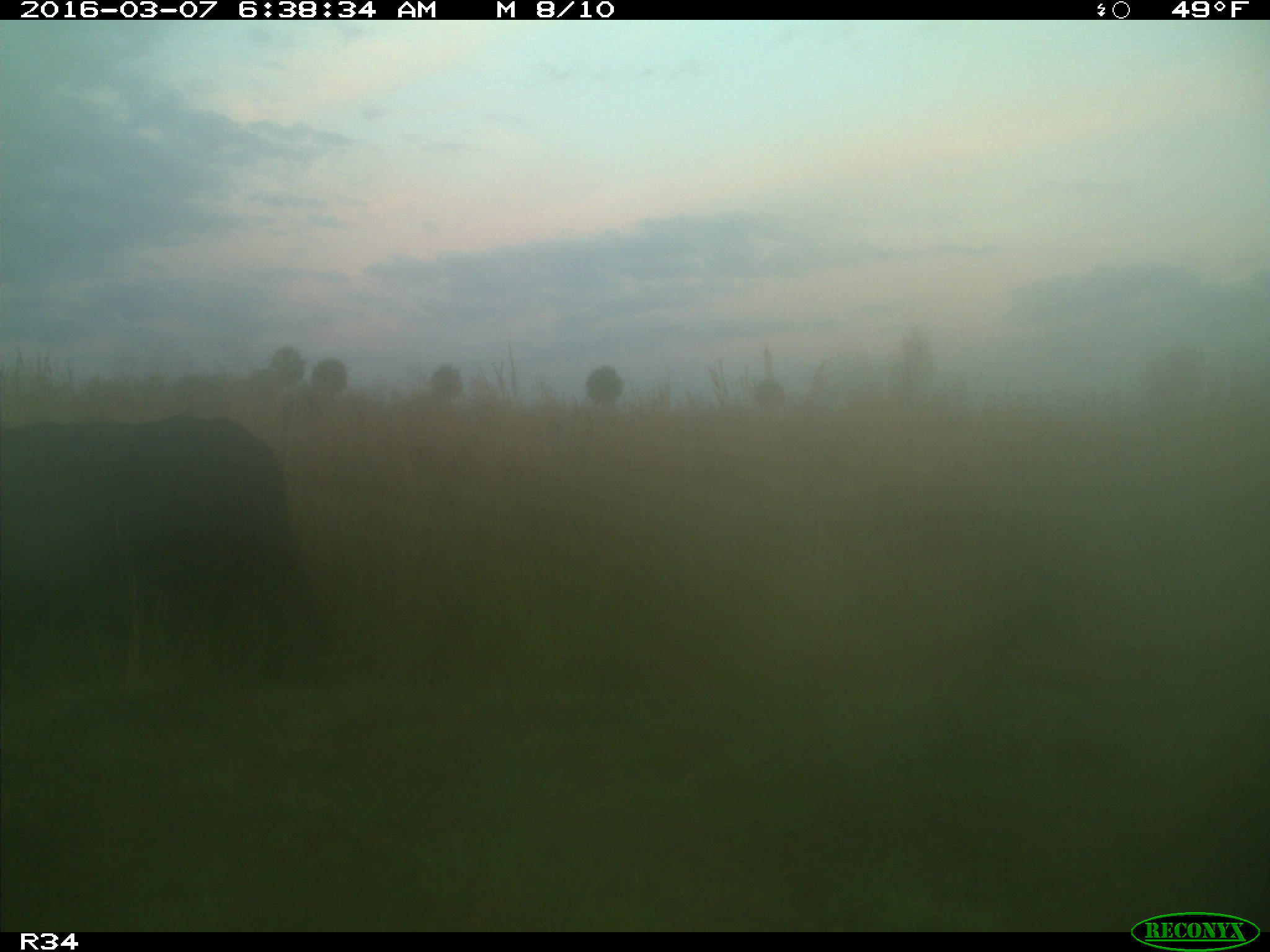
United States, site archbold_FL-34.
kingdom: Animalia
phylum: Chordata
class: Mammalia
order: Artiodactyla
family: Bovidae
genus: Bos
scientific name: Bos taurus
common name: domestic cow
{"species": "Bos taurus (domestic cow)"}